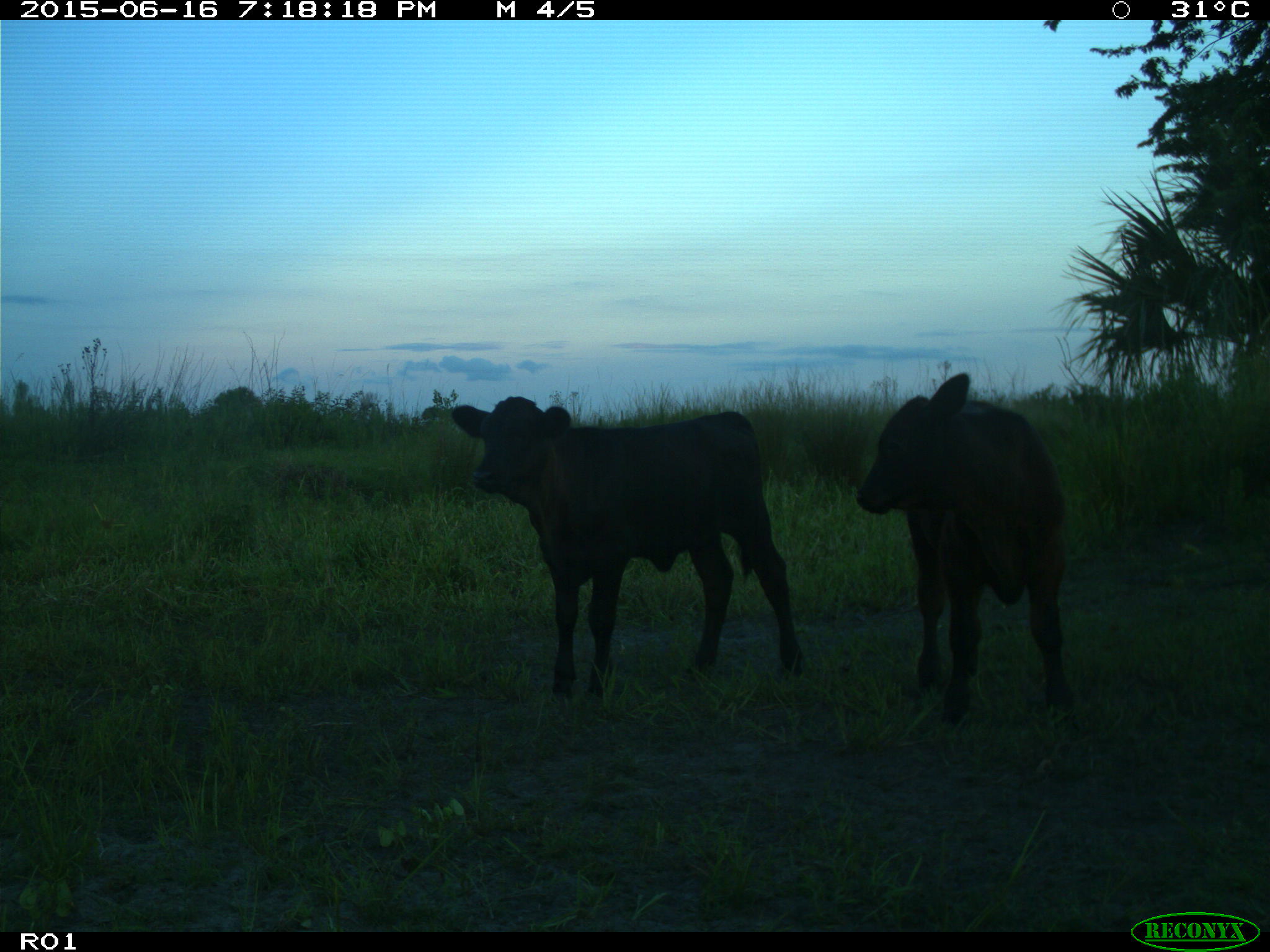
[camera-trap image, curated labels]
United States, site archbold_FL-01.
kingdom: Animalia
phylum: Chordata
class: Mammalia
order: Artiodactyla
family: Bovidae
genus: Bos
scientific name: Bos taurus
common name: domestic cow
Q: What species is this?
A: Bos taurus (domestic cow).